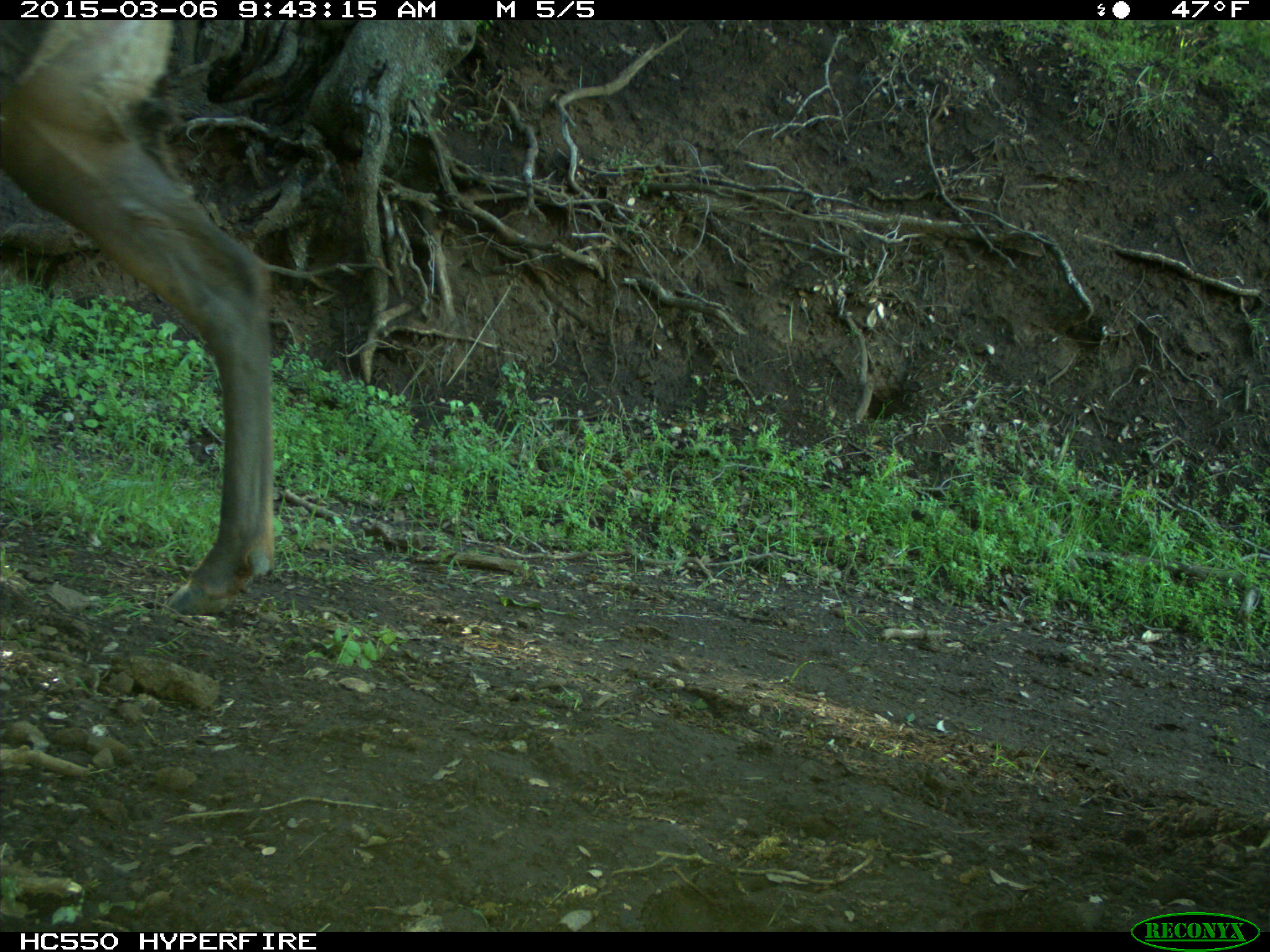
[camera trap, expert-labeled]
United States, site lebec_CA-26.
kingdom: Animalia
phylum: Chordata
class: Mammalia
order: Artiodactyla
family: Cervidae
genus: Cervus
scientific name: Cervus canadensis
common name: elk